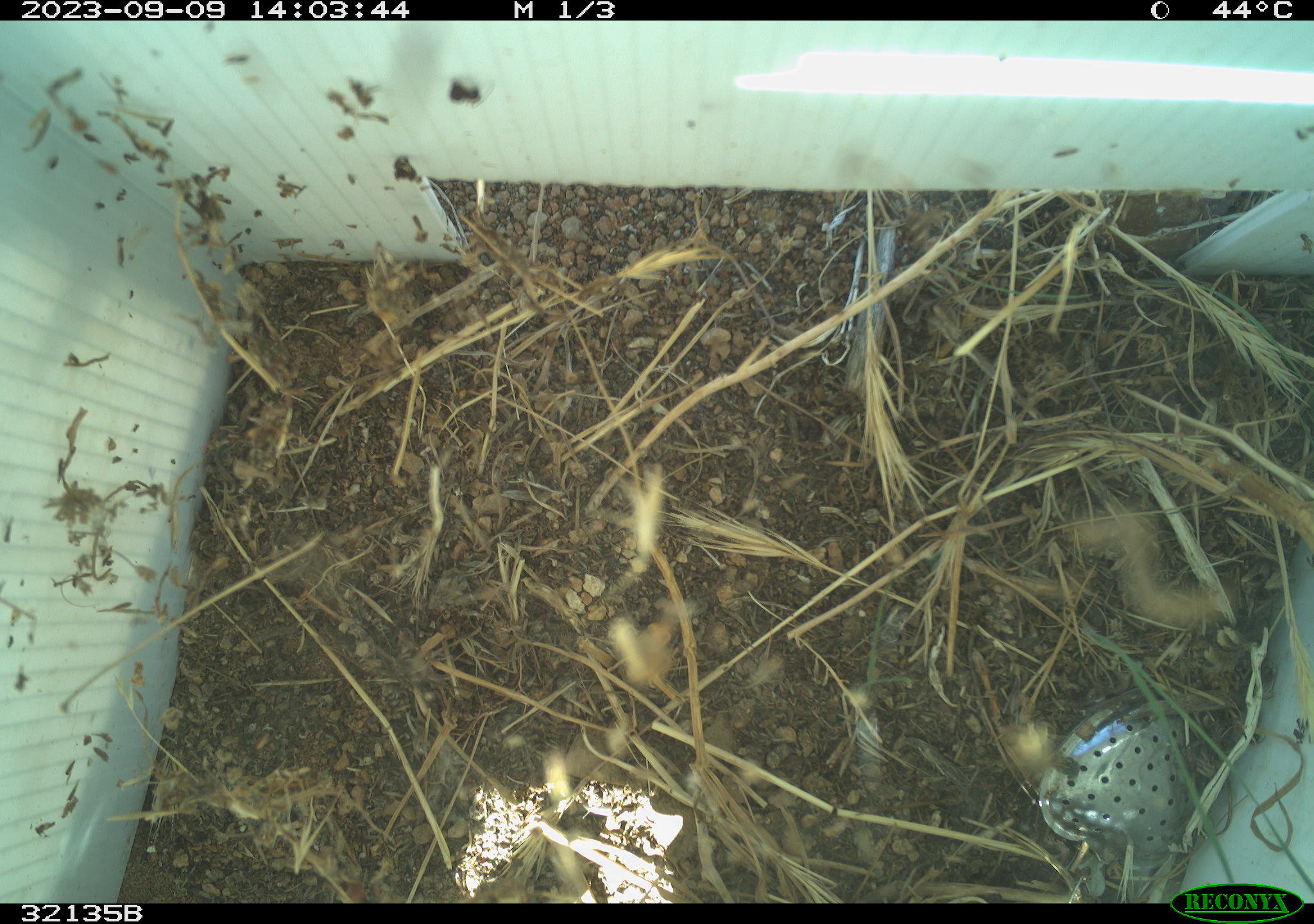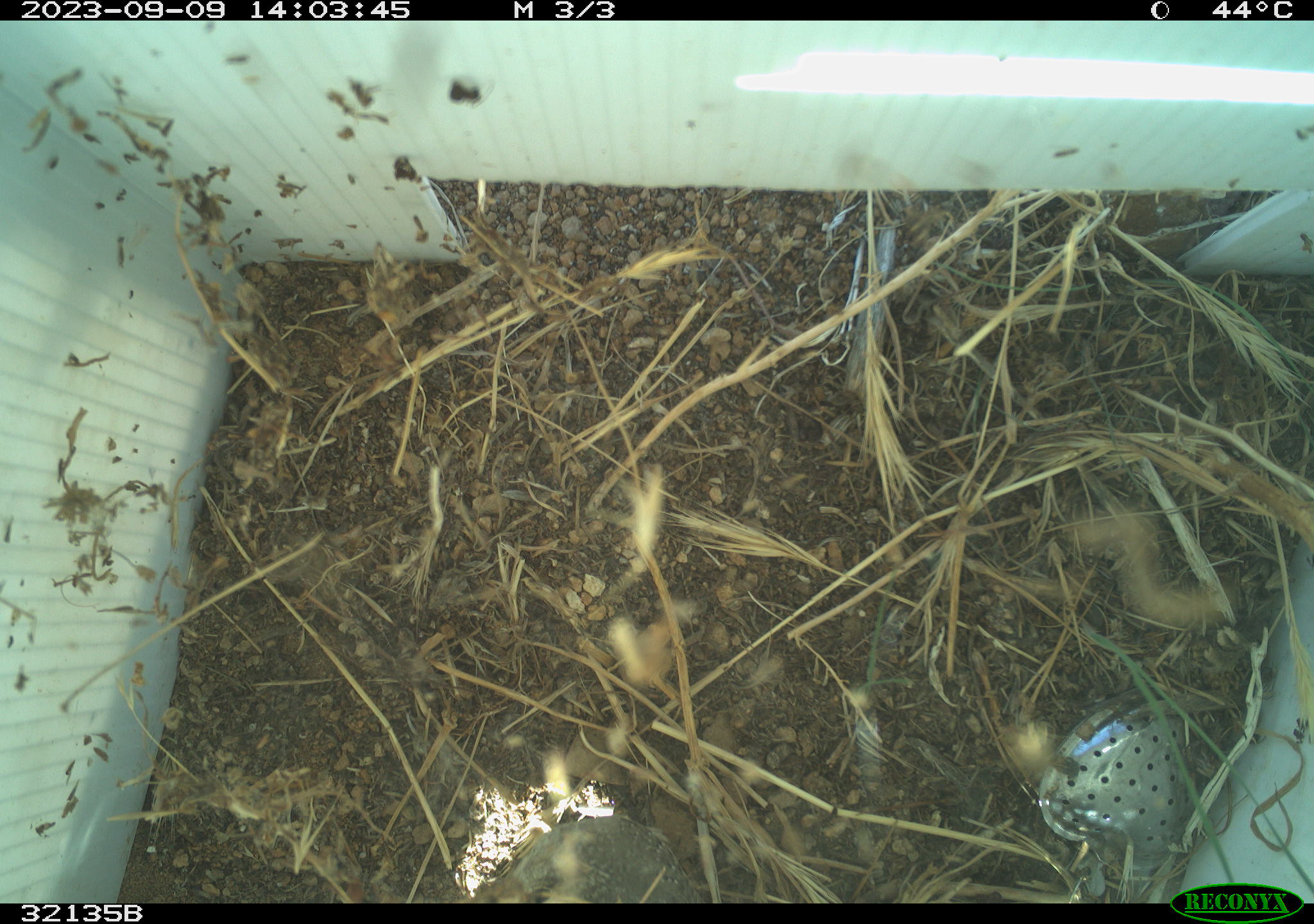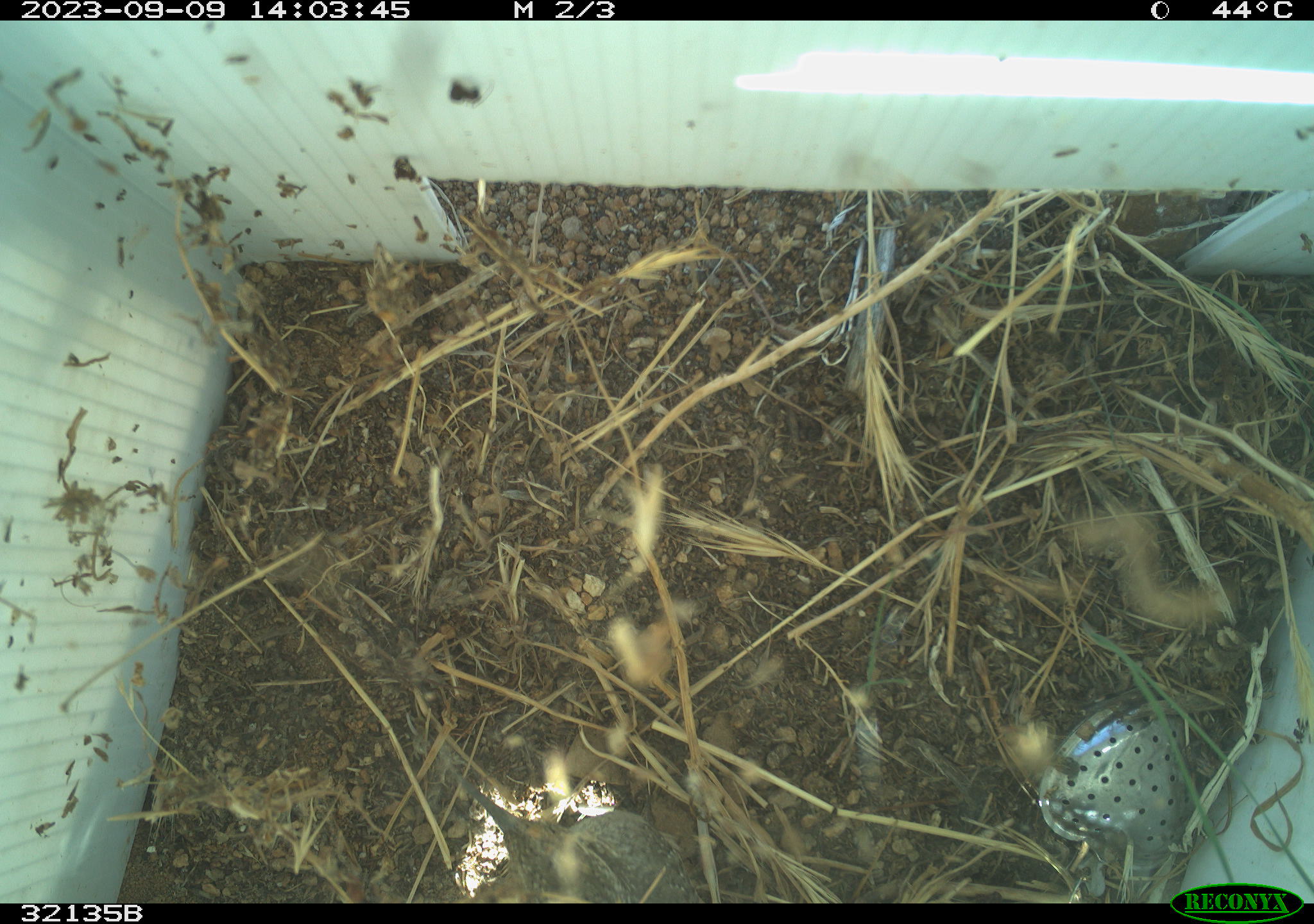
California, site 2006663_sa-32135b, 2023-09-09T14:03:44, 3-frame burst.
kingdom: Animalia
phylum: Chordata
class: Aves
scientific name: Aves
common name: bird